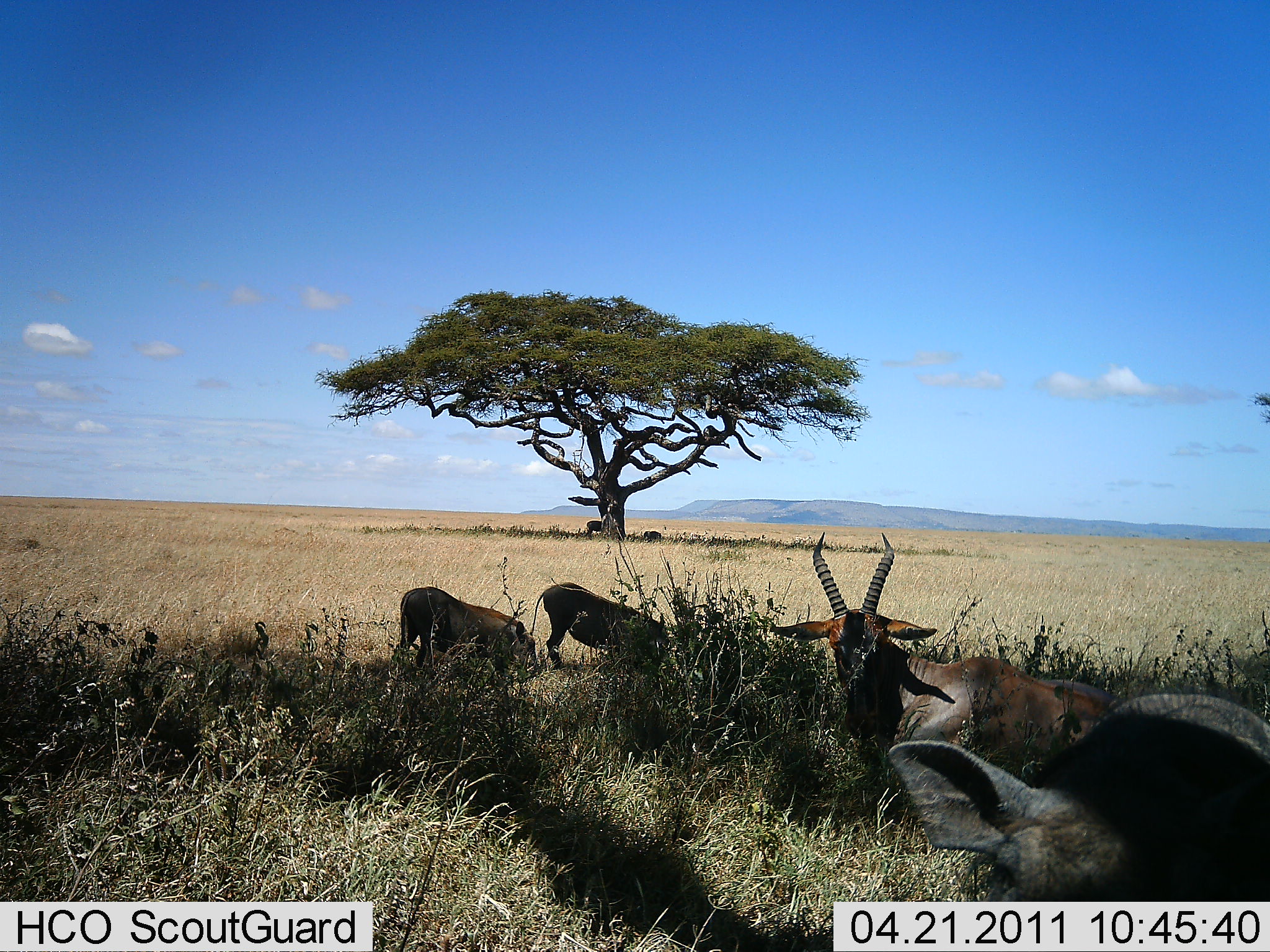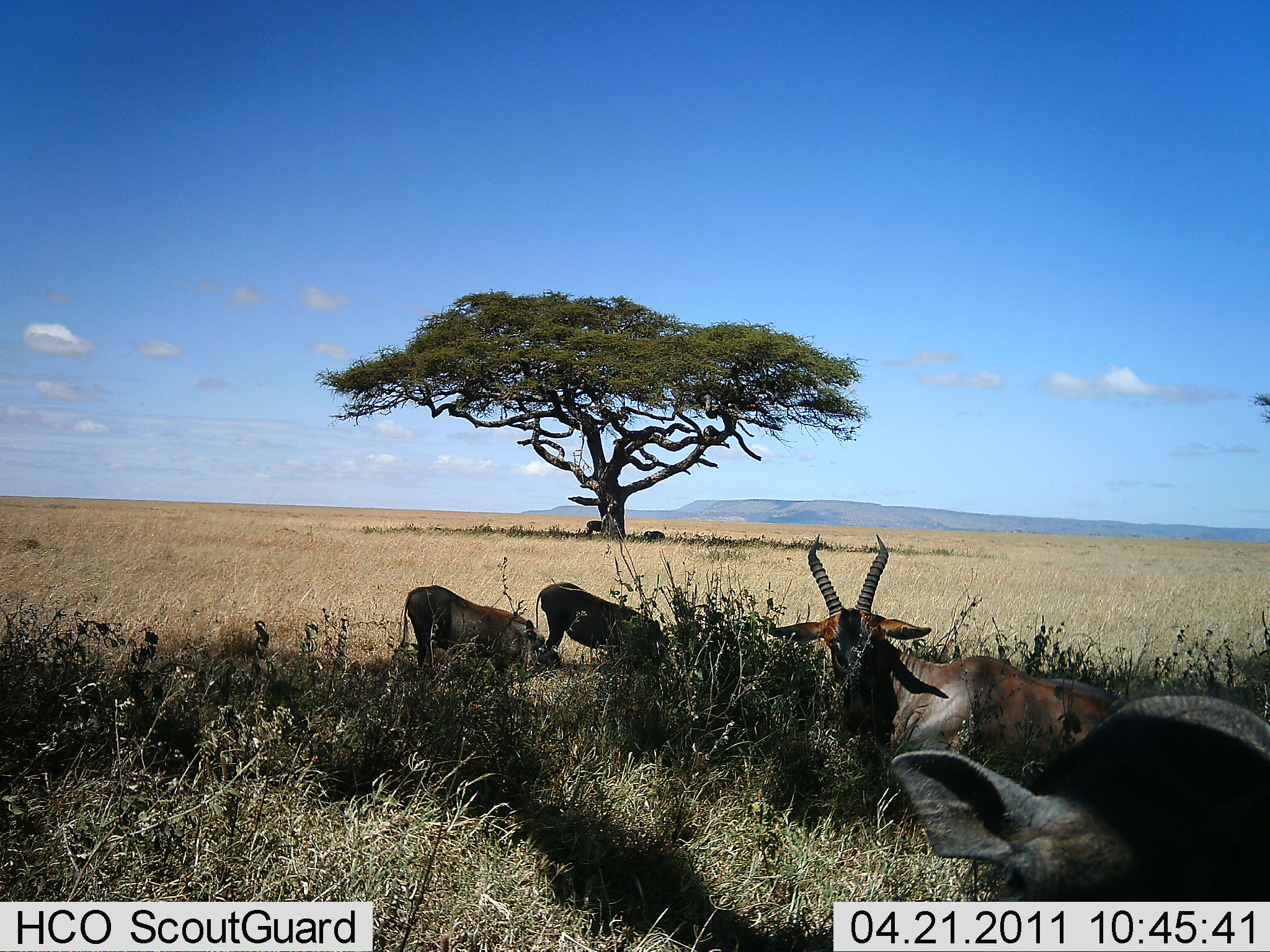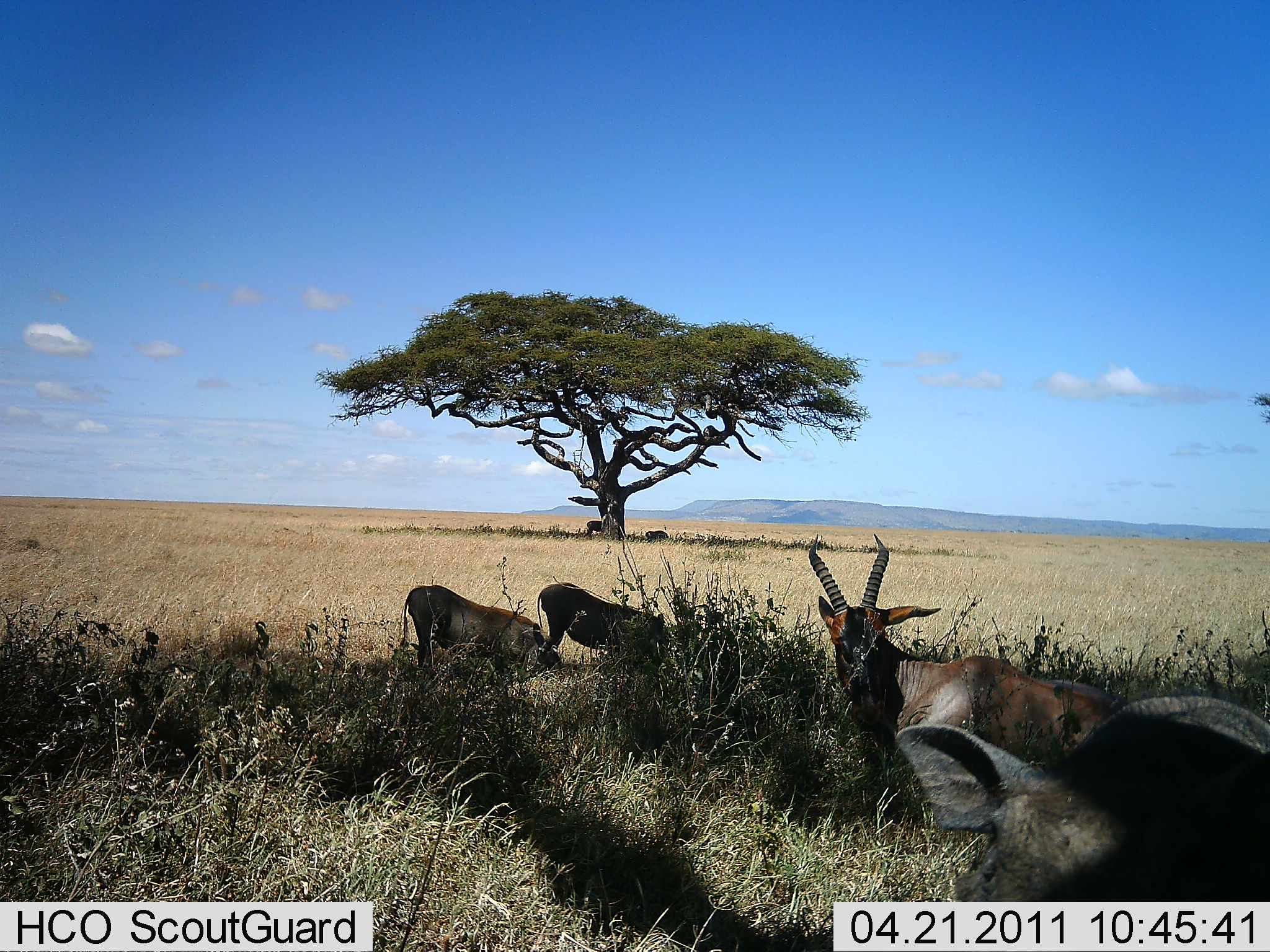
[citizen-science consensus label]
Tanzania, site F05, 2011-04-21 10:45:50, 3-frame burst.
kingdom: Animalia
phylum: Chordata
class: Mammalia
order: Artiodactyla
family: Bovidae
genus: Damaliscus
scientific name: Damaliscus lunatus jimela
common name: topi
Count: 1.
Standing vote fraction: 8%.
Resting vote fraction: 92%.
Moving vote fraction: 0%.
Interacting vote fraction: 0%.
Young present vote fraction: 0%.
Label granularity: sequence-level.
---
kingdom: Animalia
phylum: Chordata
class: Mammalia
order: Artiodactyla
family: Suidae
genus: Phacochoerus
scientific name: Phacochoerus africanus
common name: warthog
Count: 3.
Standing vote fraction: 33%.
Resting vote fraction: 25%.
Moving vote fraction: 8%.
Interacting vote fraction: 0%.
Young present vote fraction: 0%.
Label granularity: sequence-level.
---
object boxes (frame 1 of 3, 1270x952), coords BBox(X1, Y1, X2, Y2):
animal: BBox(887, 692, 1270, 947); BBox(766, 529, 1130, 783); BBox(398, 586, 546, 689); BBox(531, 580, 673, 670); BBox(585, 520, 602, 540); BBox(642, 529, 663, 542)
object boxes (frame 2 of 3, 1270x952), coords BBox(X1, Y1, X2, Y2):
animal: BBox(886, 682, 1270, 952); BBox(764, 533, 1126, 818); BBox(401, 584, 564, 690); BBox(535, 581, 672, 671); BBox(585, 519, 603, 536); BBox(642, 530, 666, 541)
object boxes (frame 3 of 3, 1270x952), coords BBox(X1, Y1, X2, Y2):
animal: BBox(891, 692, 1270, 952); BBox(807, 533, 1129, 775); BBox(399, 584, 562, 688); BBox(536, 581, 667, 653); BBox(584, 519, 602, 538); BBox(644, 529, 669, 542)